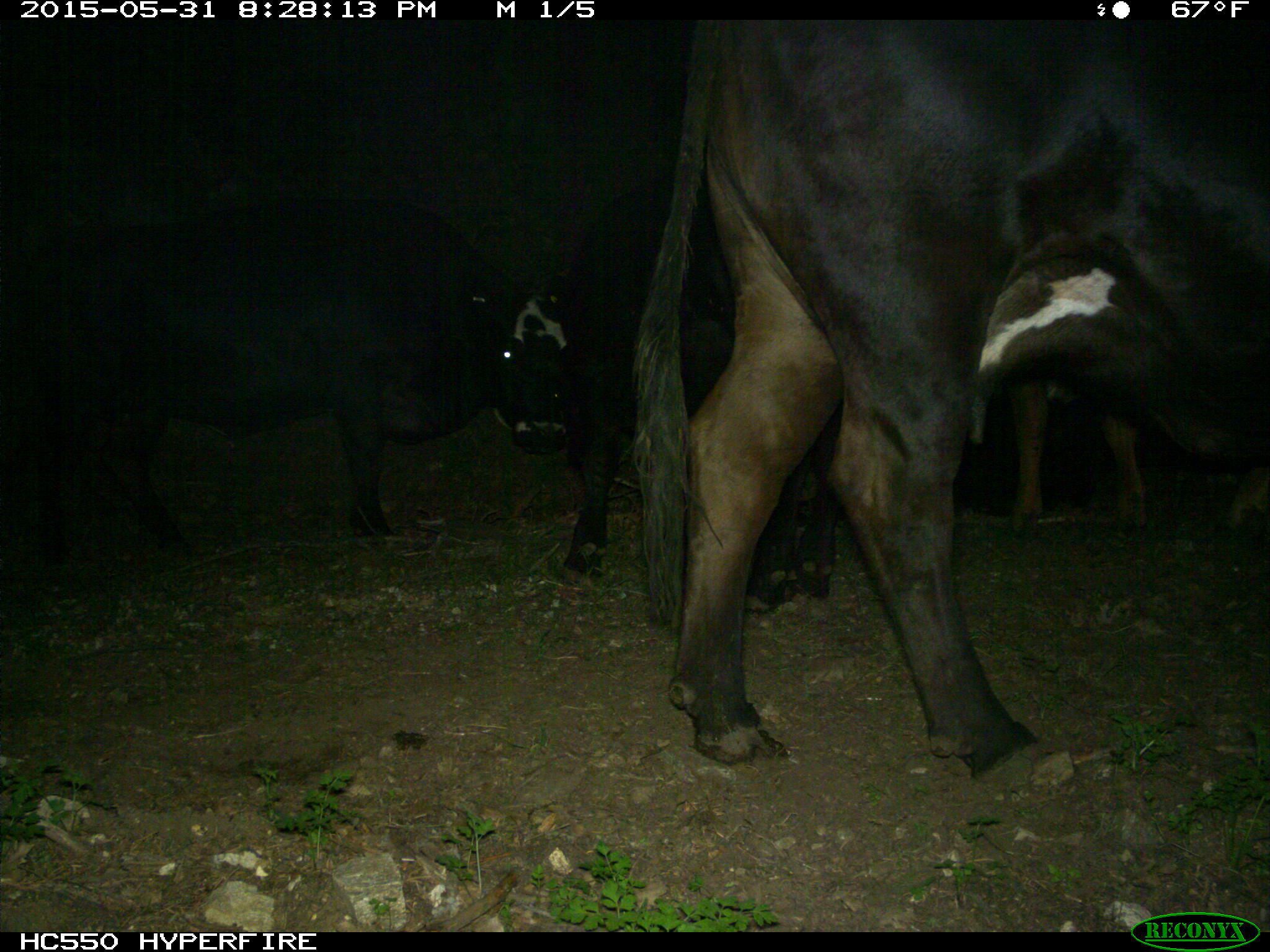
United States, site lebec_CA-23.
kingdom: Animalia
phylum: Chordata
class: Mammalia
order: Artiodactyla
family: Bovidae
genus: Bos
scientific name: Bos taurus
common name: domestic cow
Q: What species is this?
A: Bos taurus (domestic cow).